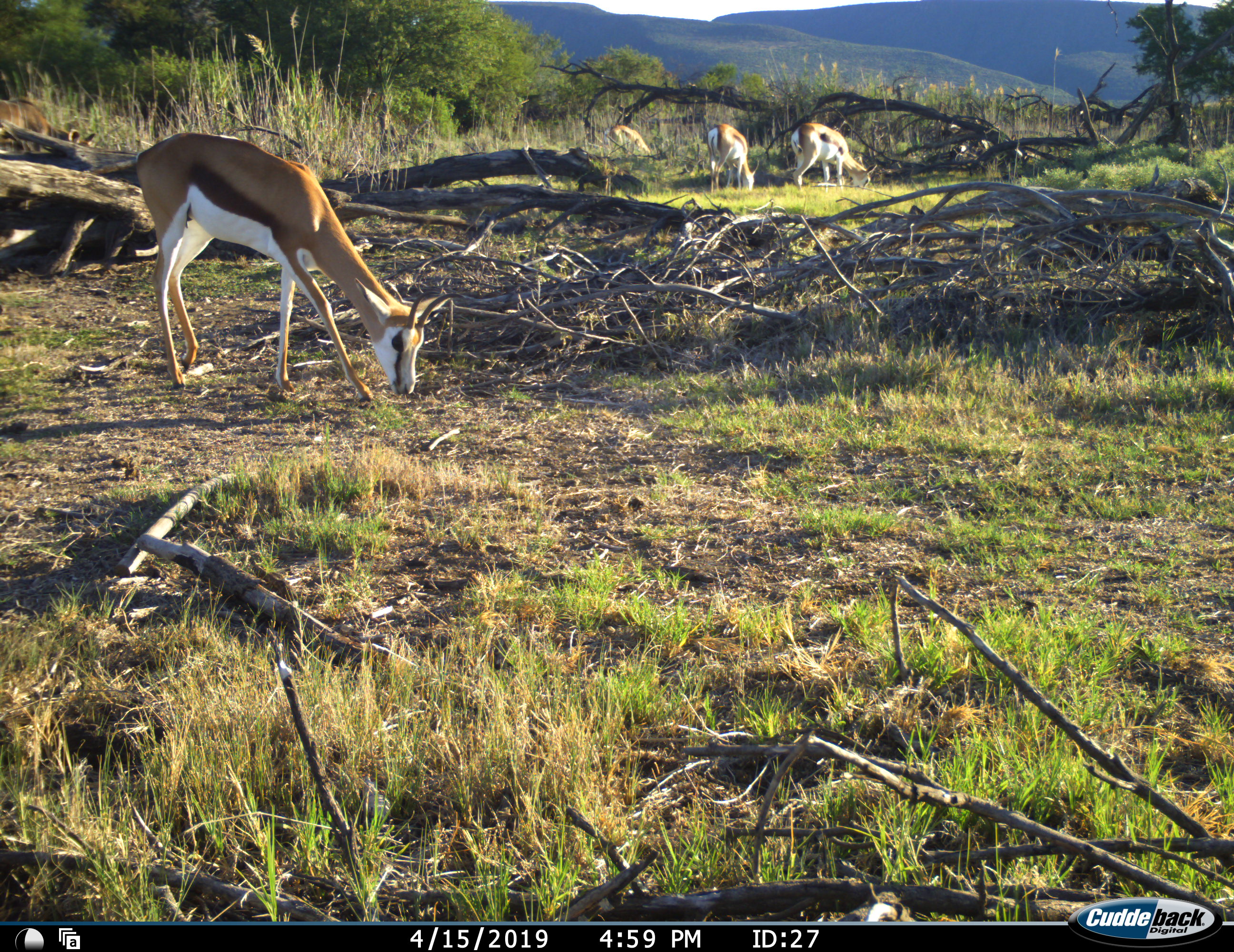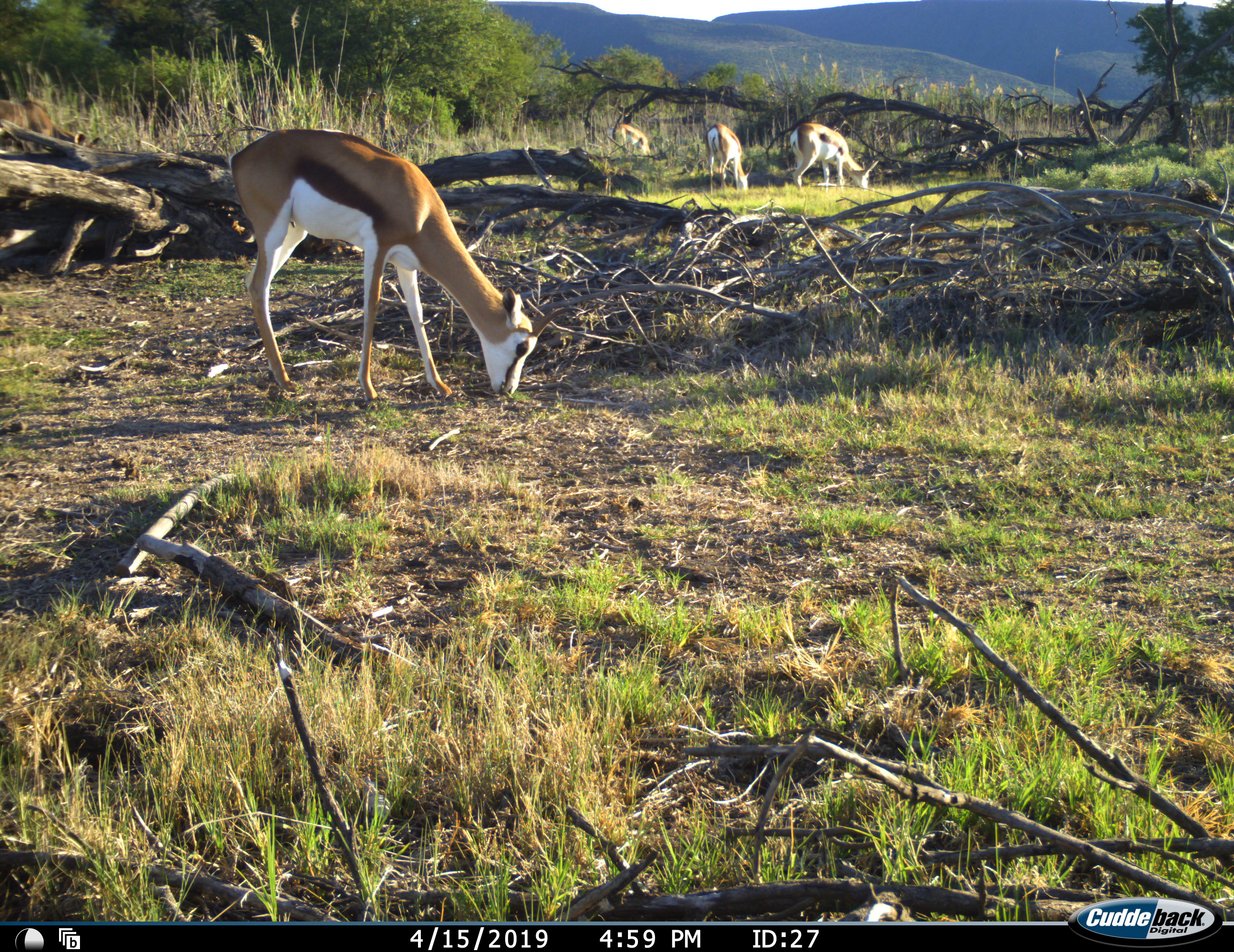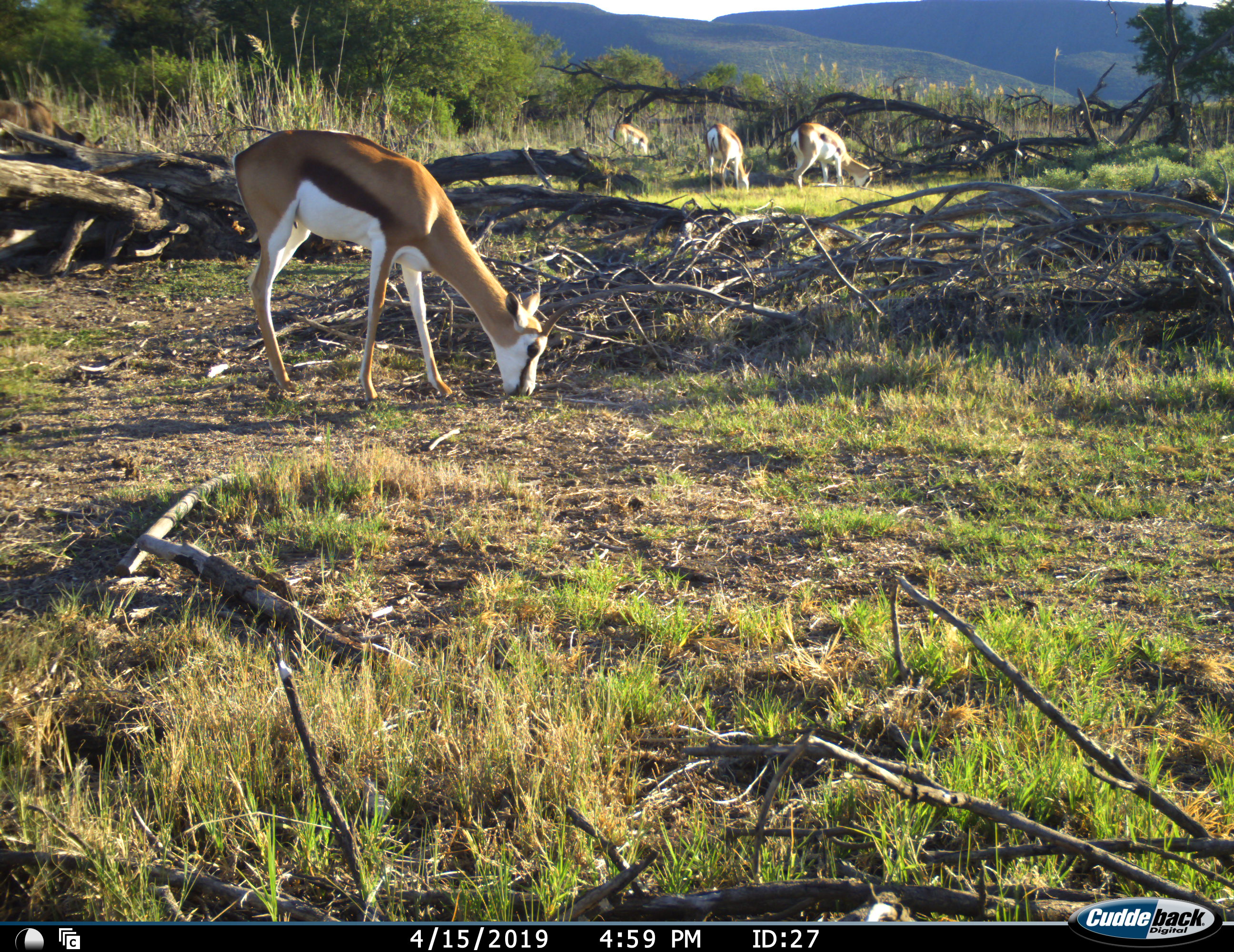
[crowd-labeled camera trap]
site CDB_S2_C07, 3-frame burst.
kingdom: Animalia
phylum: Chordata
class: Mammalia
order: Artiodactyla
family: Bovidae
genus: Antidorcas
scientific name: Antidorcas marsupialis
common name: springbok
Springbok (Antidorcas marsupialis), count 4. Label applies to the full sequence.